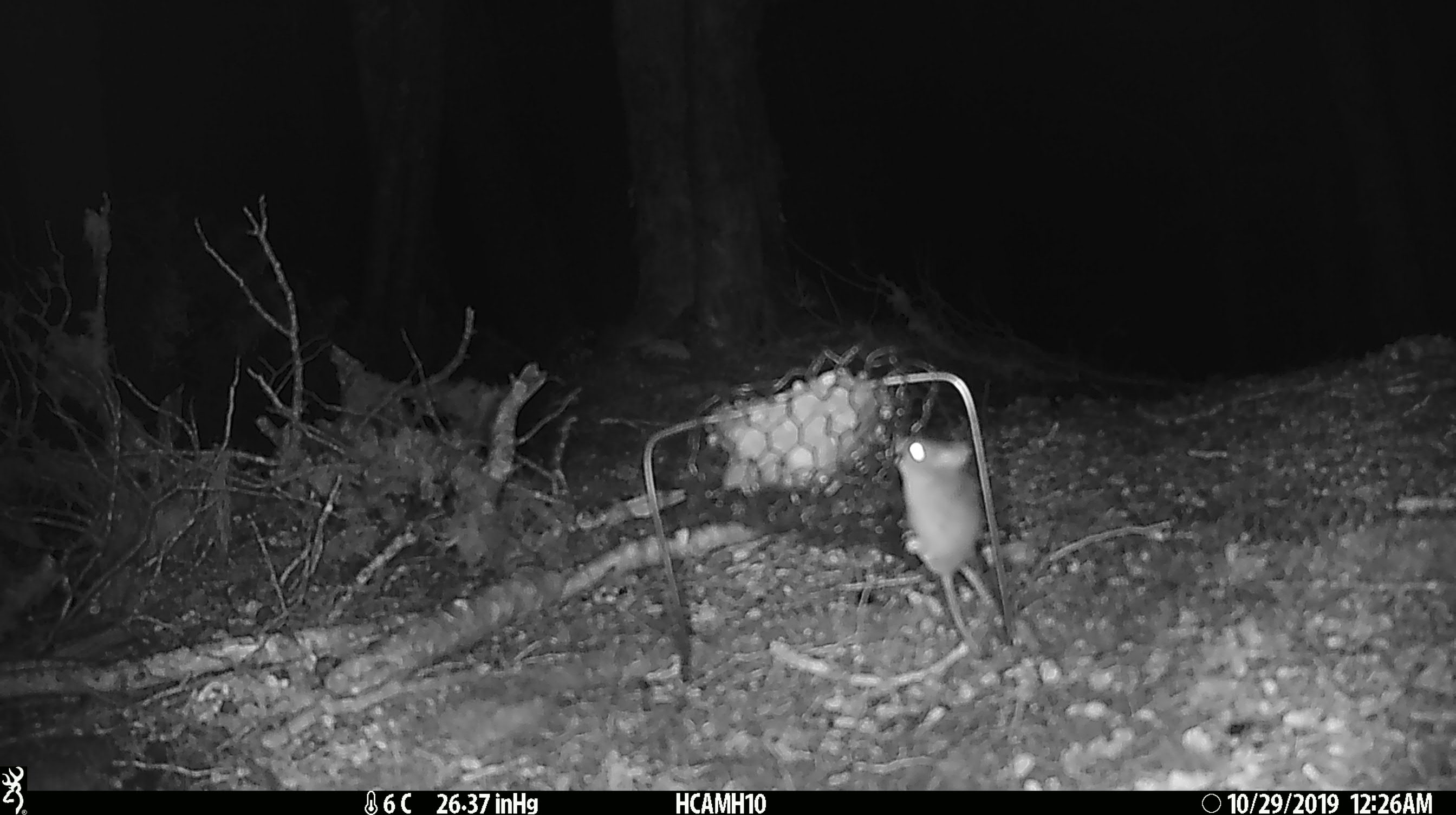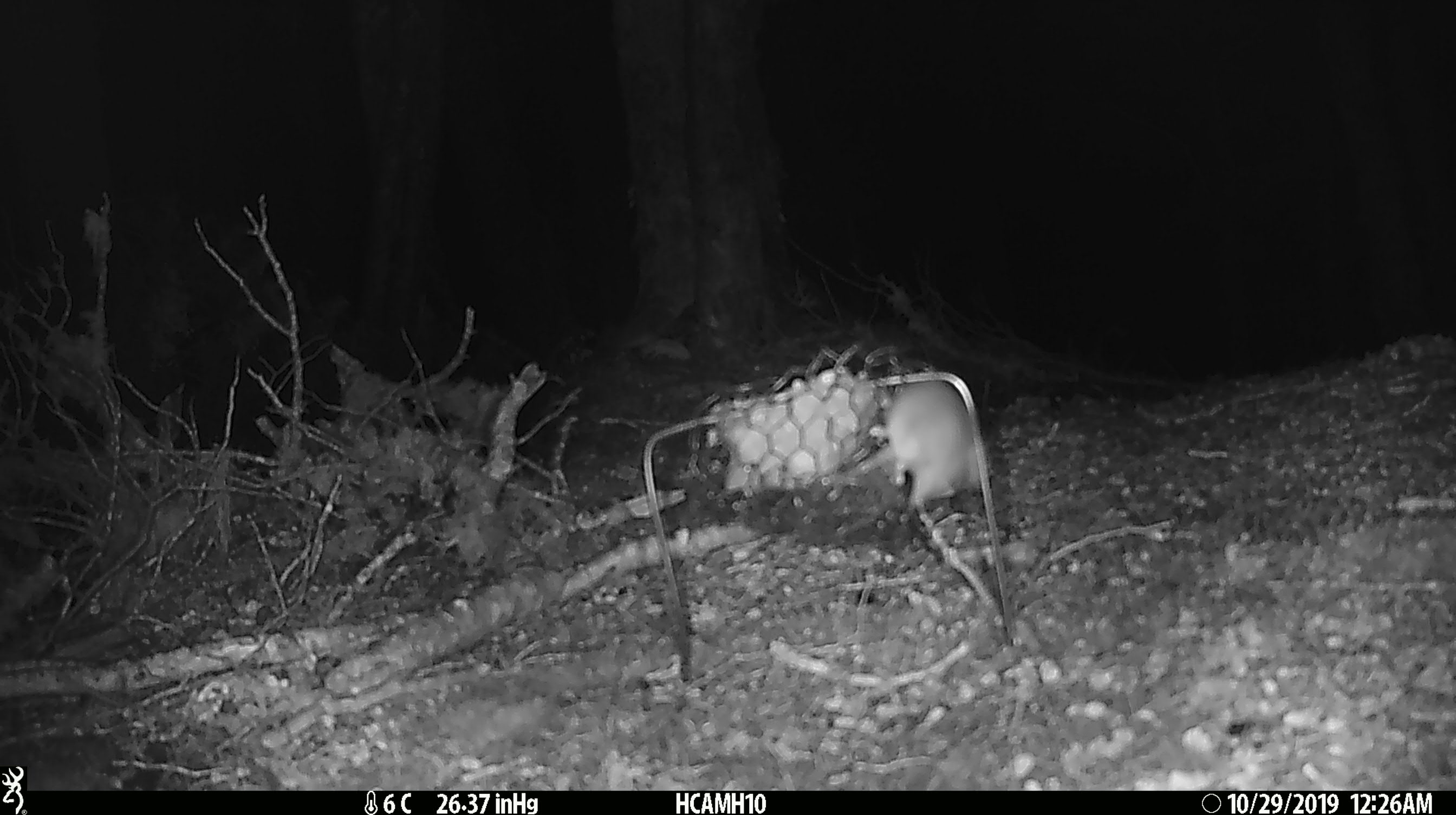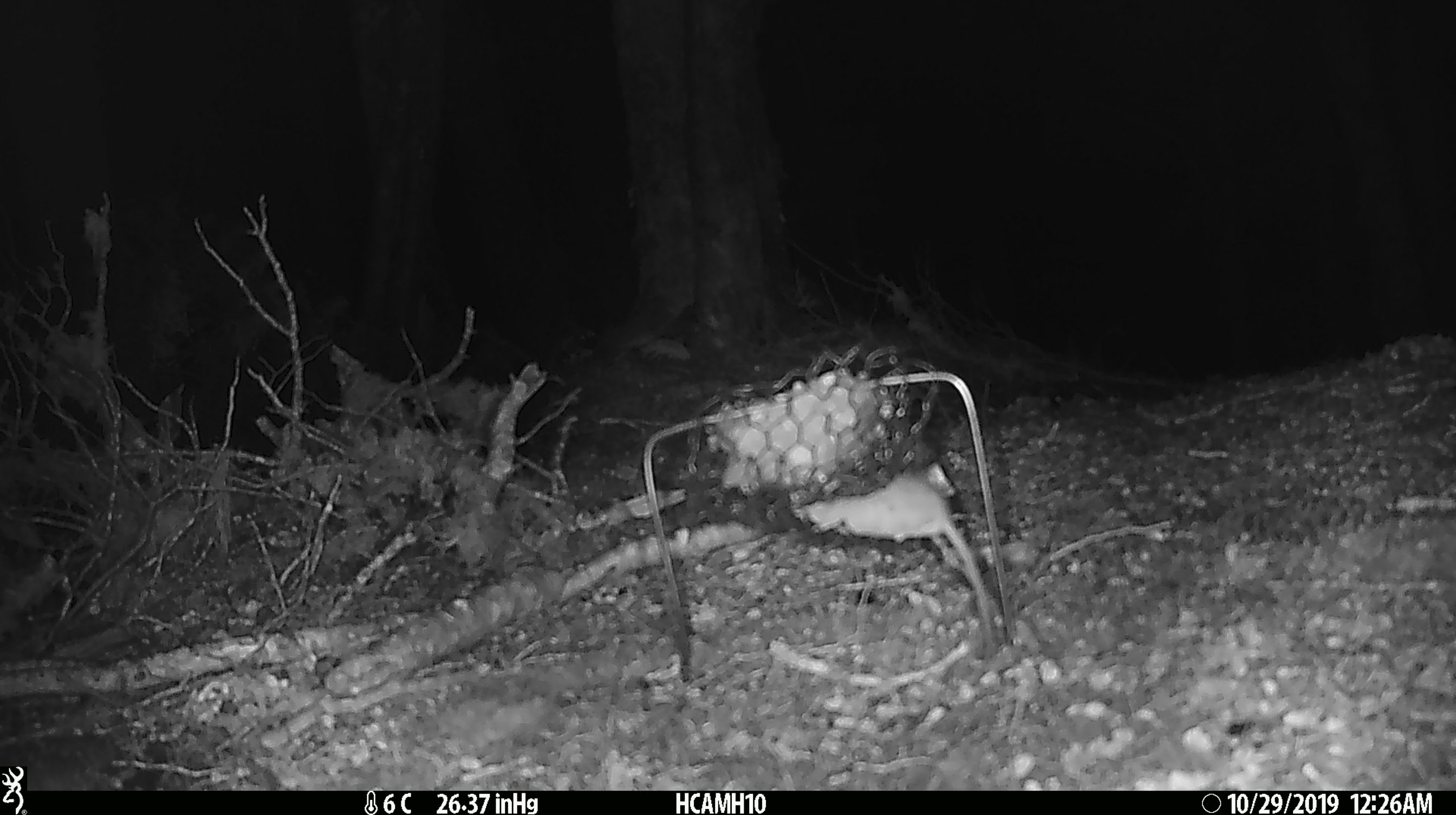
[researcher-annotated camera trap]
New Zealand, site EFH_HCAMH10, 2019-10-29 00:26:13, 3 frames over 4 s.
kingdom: Animalia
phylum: Chordata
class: Mammalia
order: Rodentia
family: Muridae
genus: Mus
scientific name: Mus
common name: mouse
Mouse (Mus).